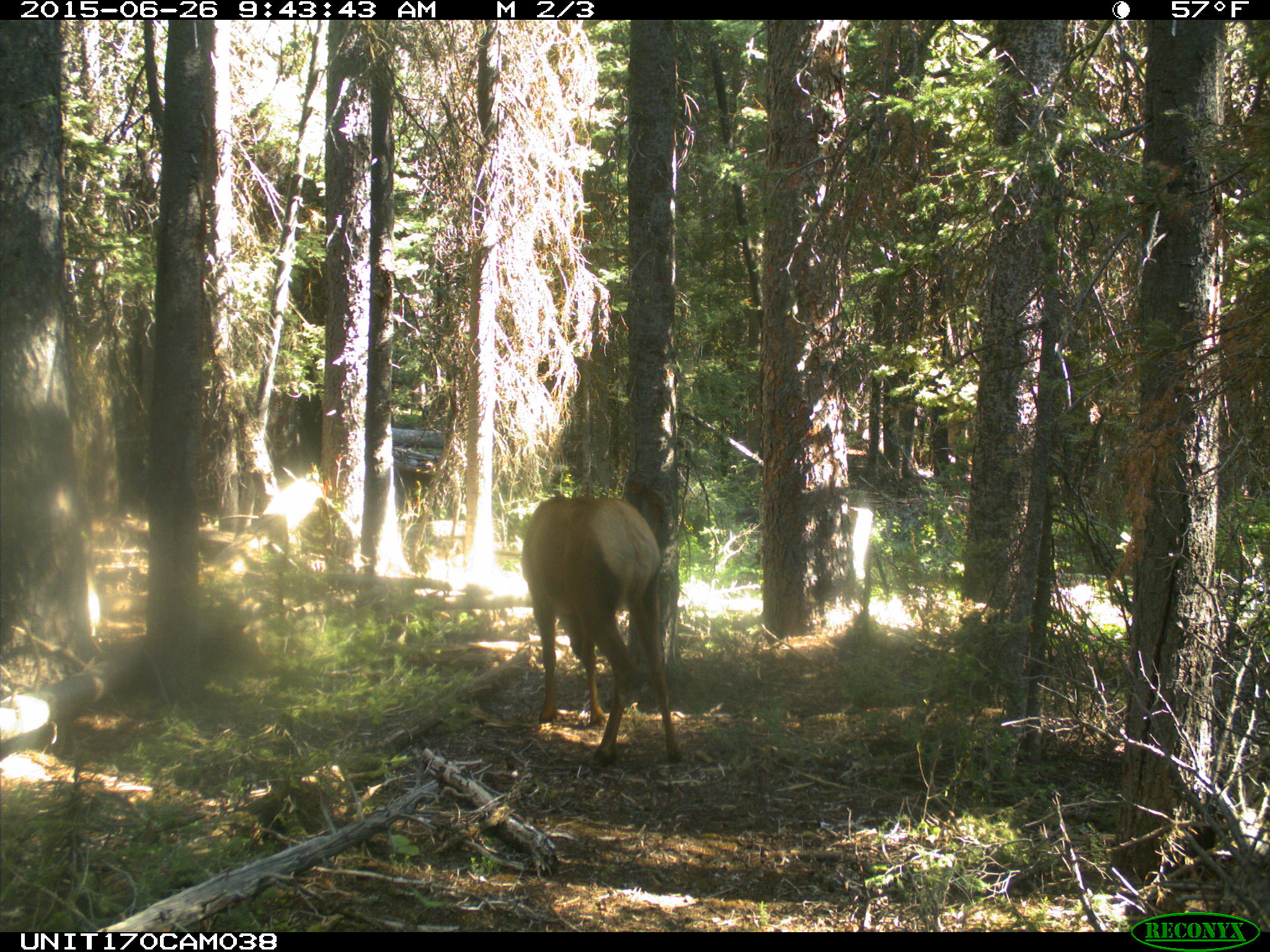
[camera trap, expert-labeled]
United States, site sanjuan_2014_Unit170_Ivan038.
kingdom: Animalia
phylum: Chordata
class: Mammalia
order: Artiodactyla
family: Cervidae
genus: Cervus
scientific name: Cervus elaphus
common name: red deer